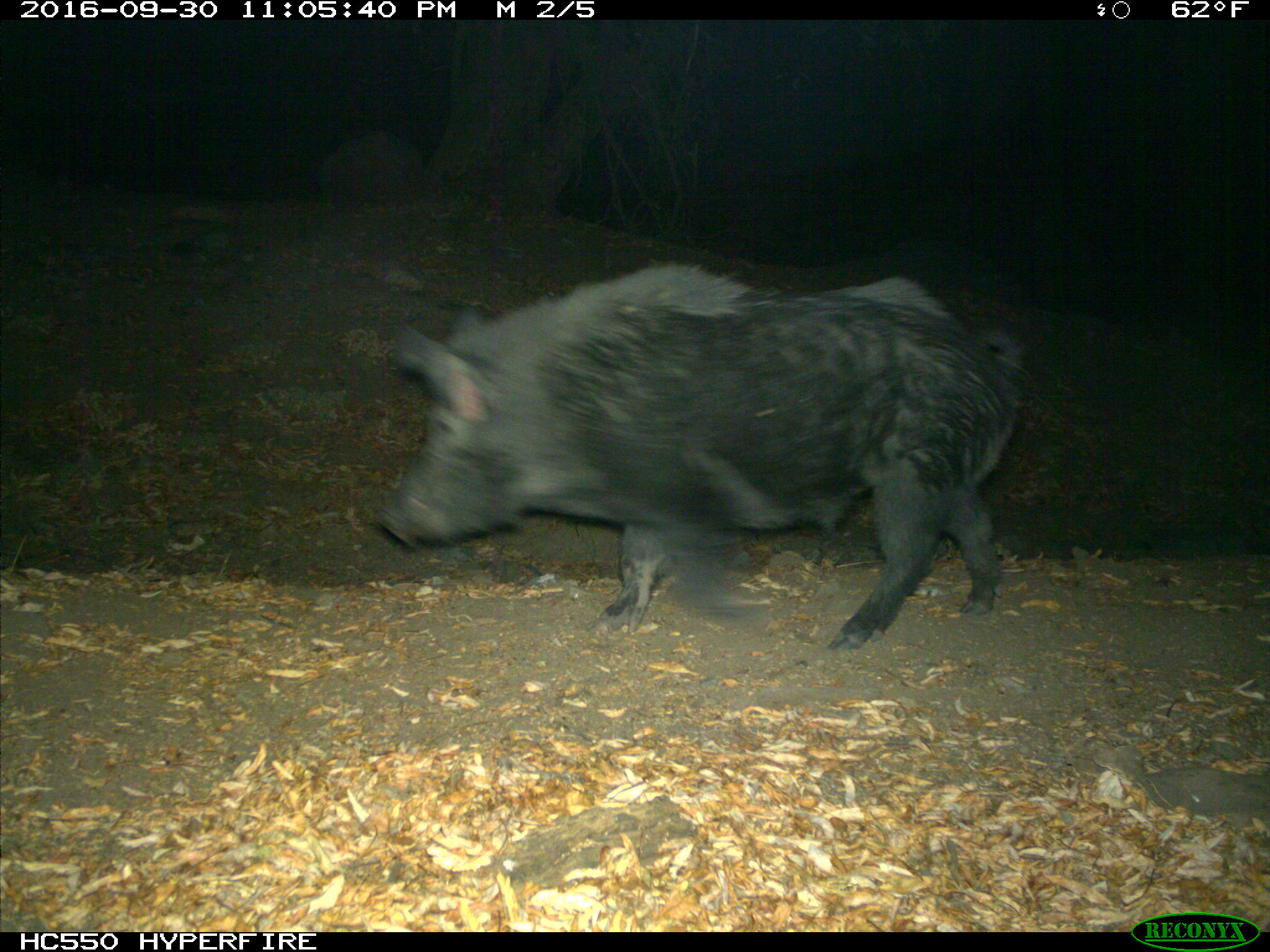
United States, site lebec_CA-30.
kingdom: Animalia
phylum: Chordata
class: Mammalia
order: Artiodactyla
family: Suidae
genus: Sus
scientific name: Sus scrofa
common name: wild boar